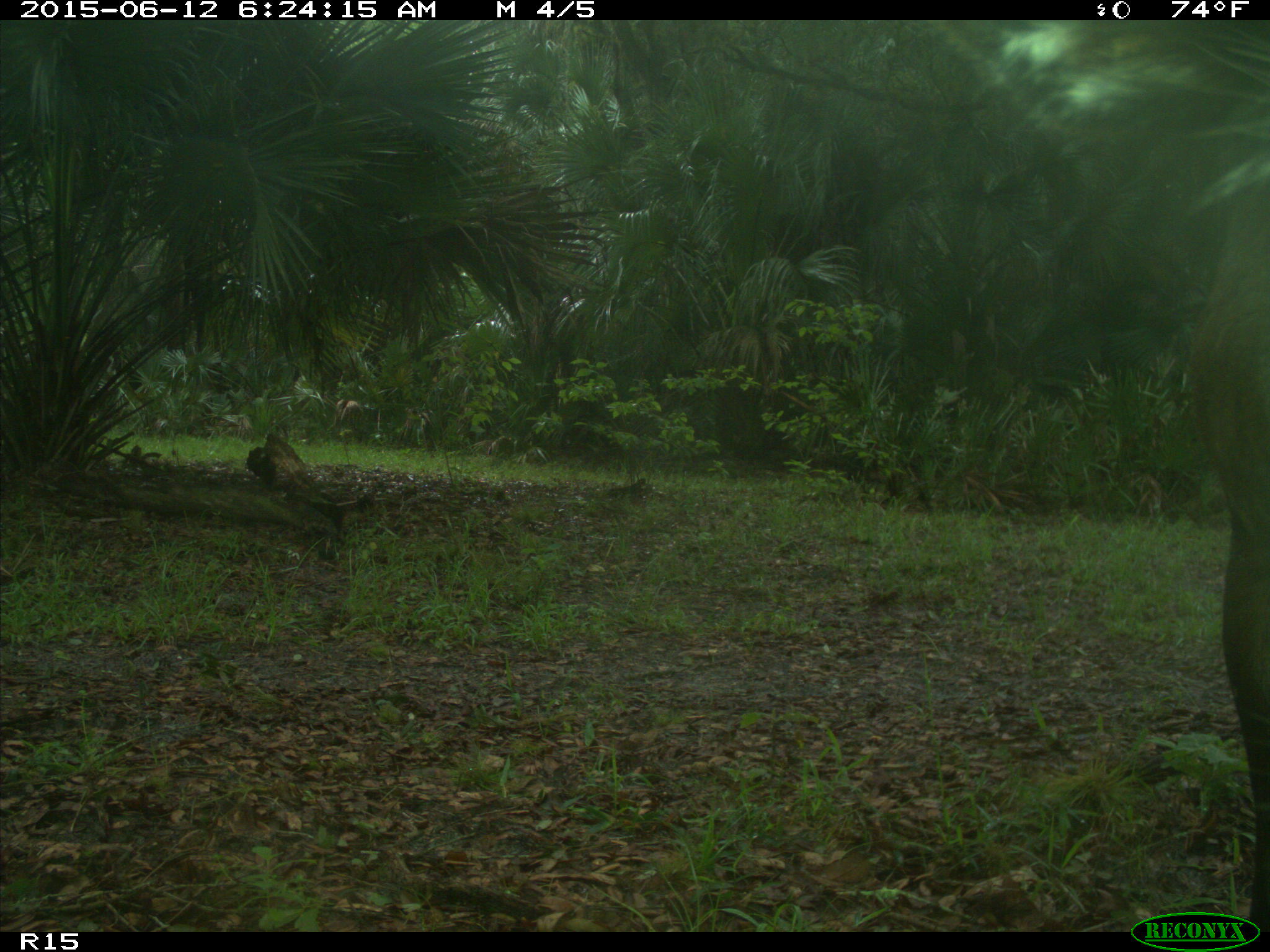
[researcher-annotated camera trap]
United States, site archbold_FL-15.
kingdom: Animalia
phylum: Chordata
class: Mammalia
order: Artiodactyla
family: Bovidae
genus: Bos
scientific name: Bos taurus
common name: domestic cow